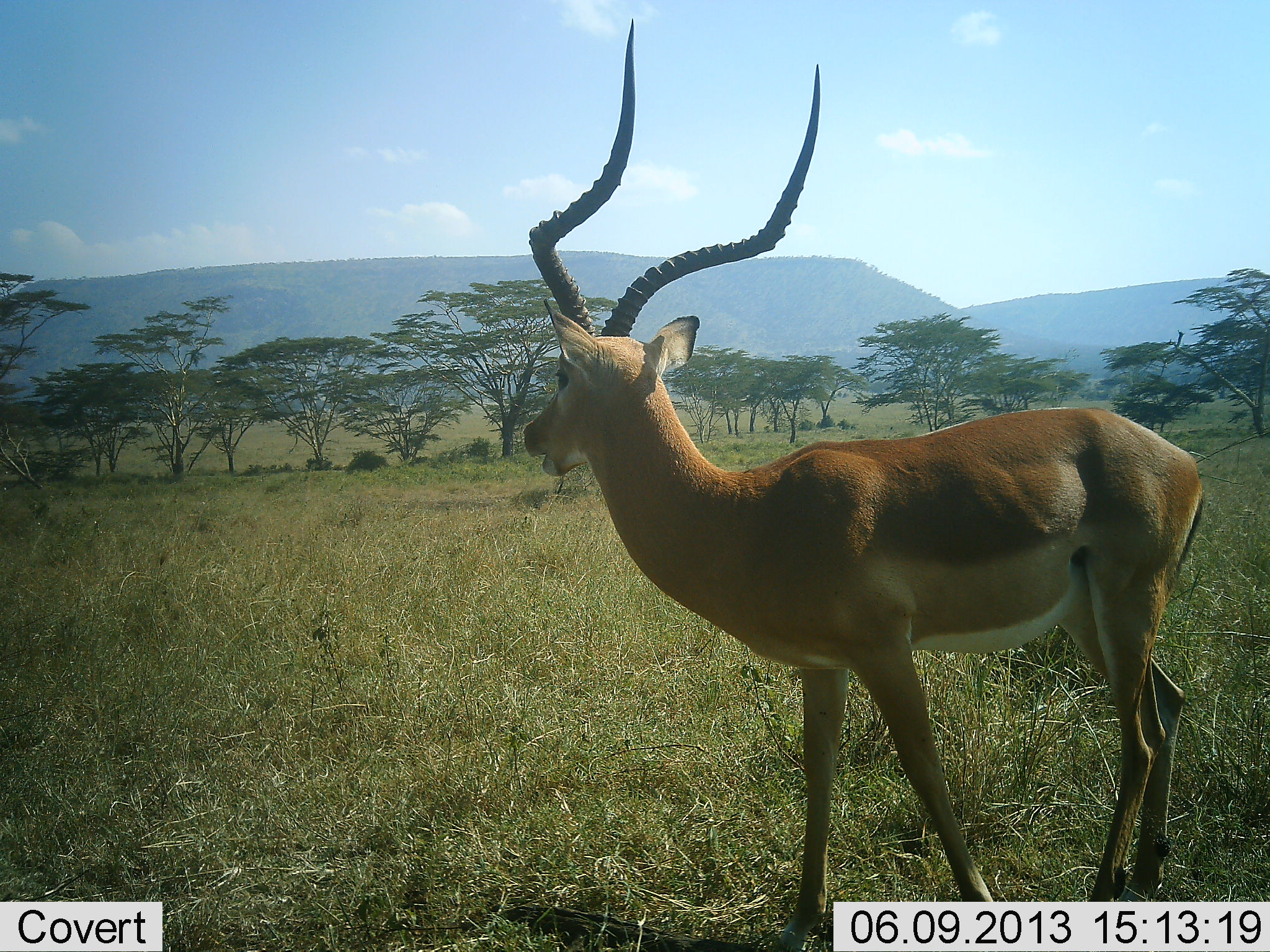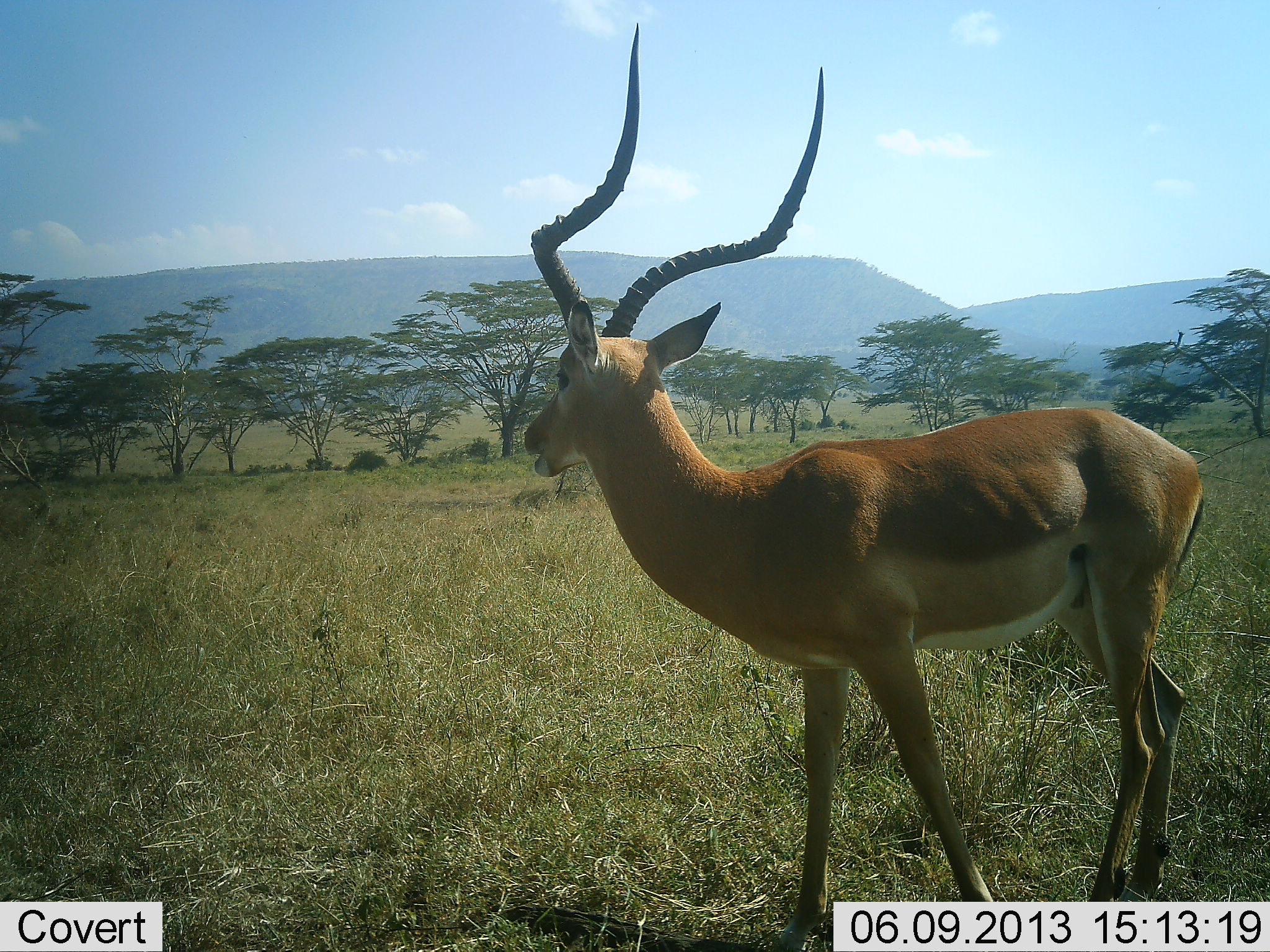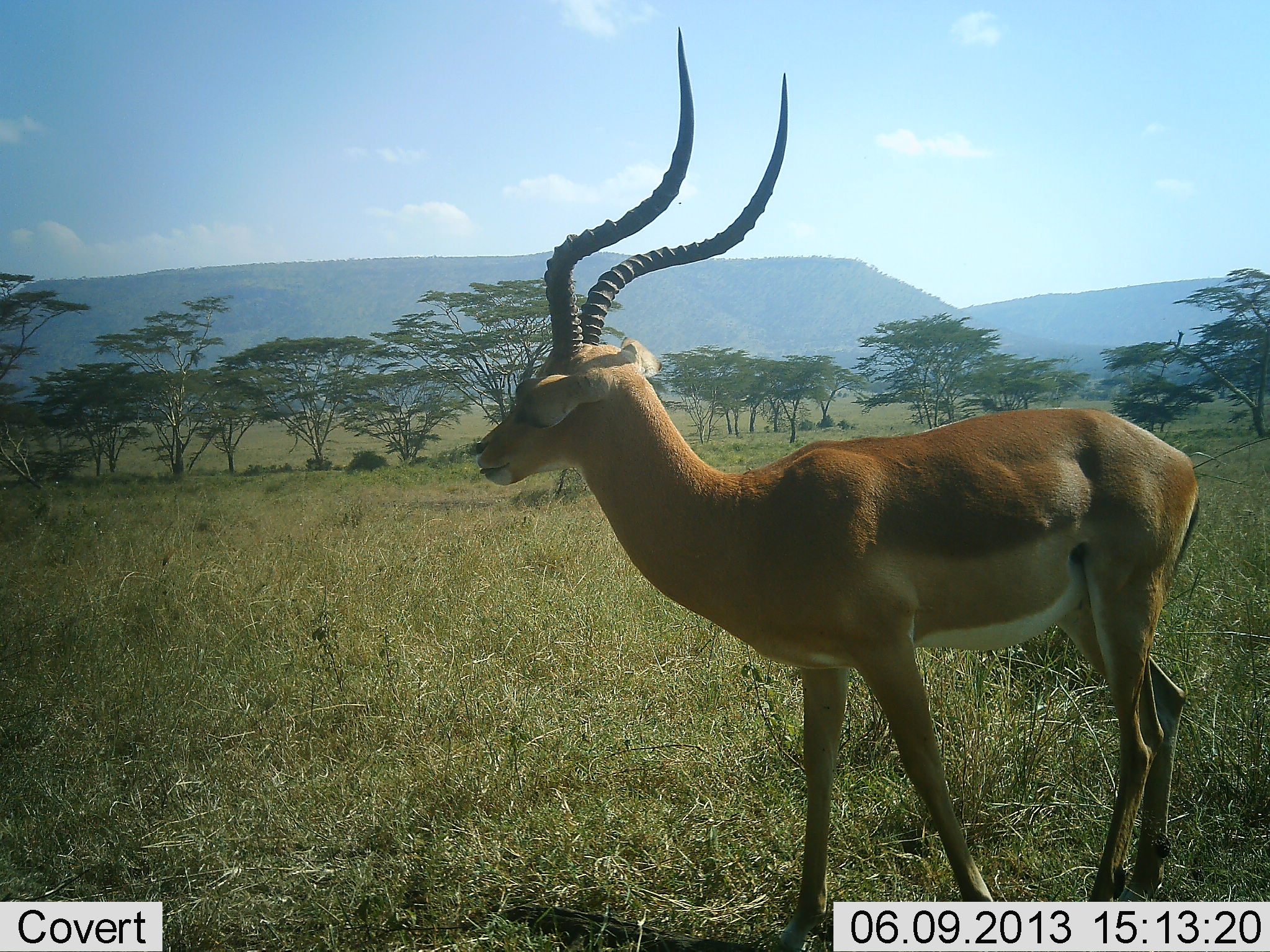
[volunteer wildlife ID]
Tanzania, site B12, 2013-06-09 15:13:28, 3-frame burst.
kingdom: Animalia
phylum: Chordata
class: Mammalia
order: Artiodactyla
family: Bovidae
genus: Aepyceros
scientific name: Aepyceros melampus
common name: impala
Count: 1.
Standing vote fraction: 94%.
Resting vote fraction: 0%.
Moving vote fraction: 3%.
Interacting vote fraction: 0%.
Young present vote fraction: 0%.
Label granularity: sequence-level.